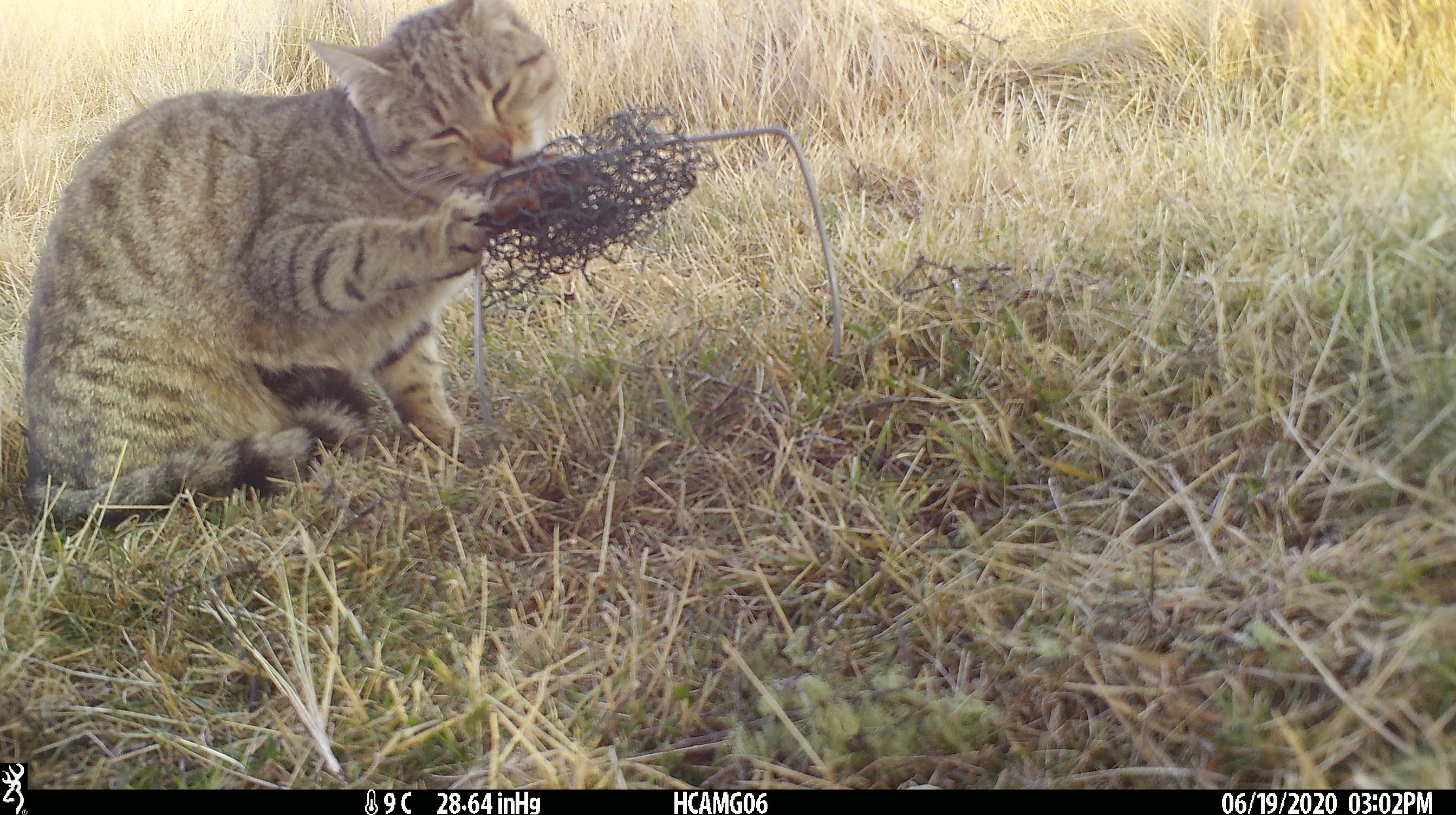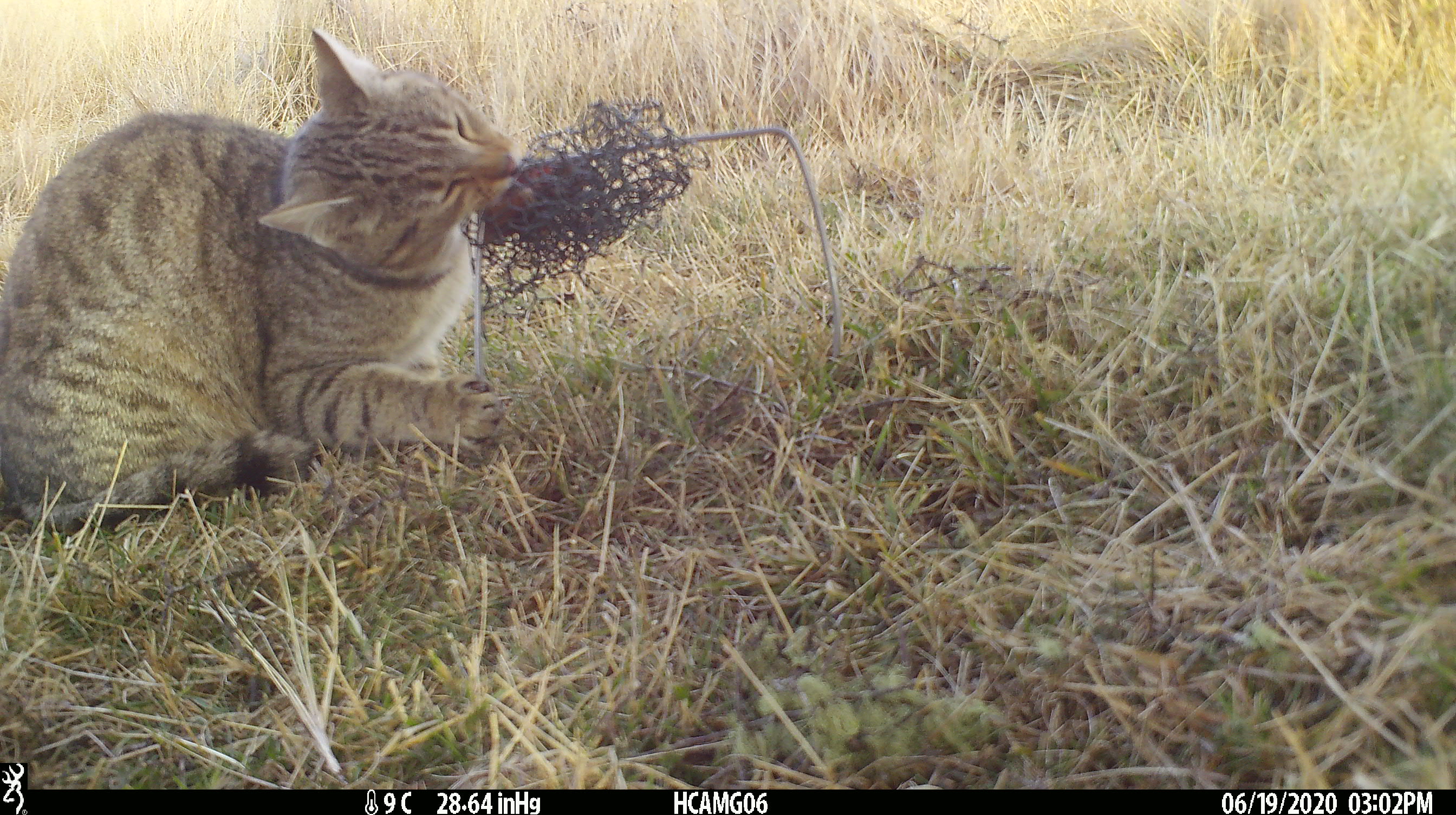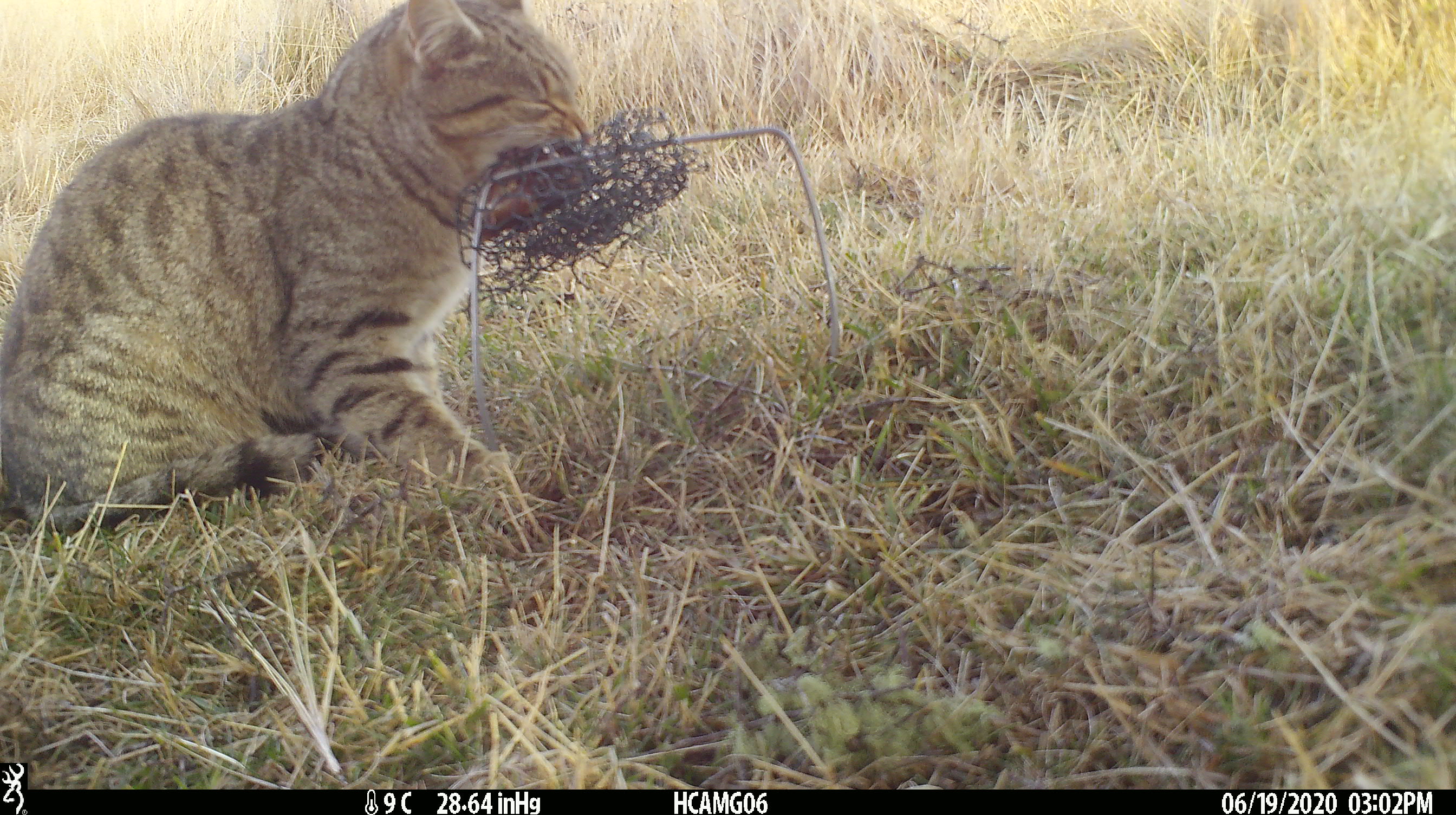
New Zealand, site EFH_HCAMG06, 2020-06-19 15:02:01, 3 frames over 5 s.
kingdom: Animalia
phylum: Chordata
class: Mammalia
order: Carnivora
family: Felidae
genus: Felis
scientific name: Felis catus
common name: domestic cat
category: cat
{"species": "cat (domestic cat) (Felis catus)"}